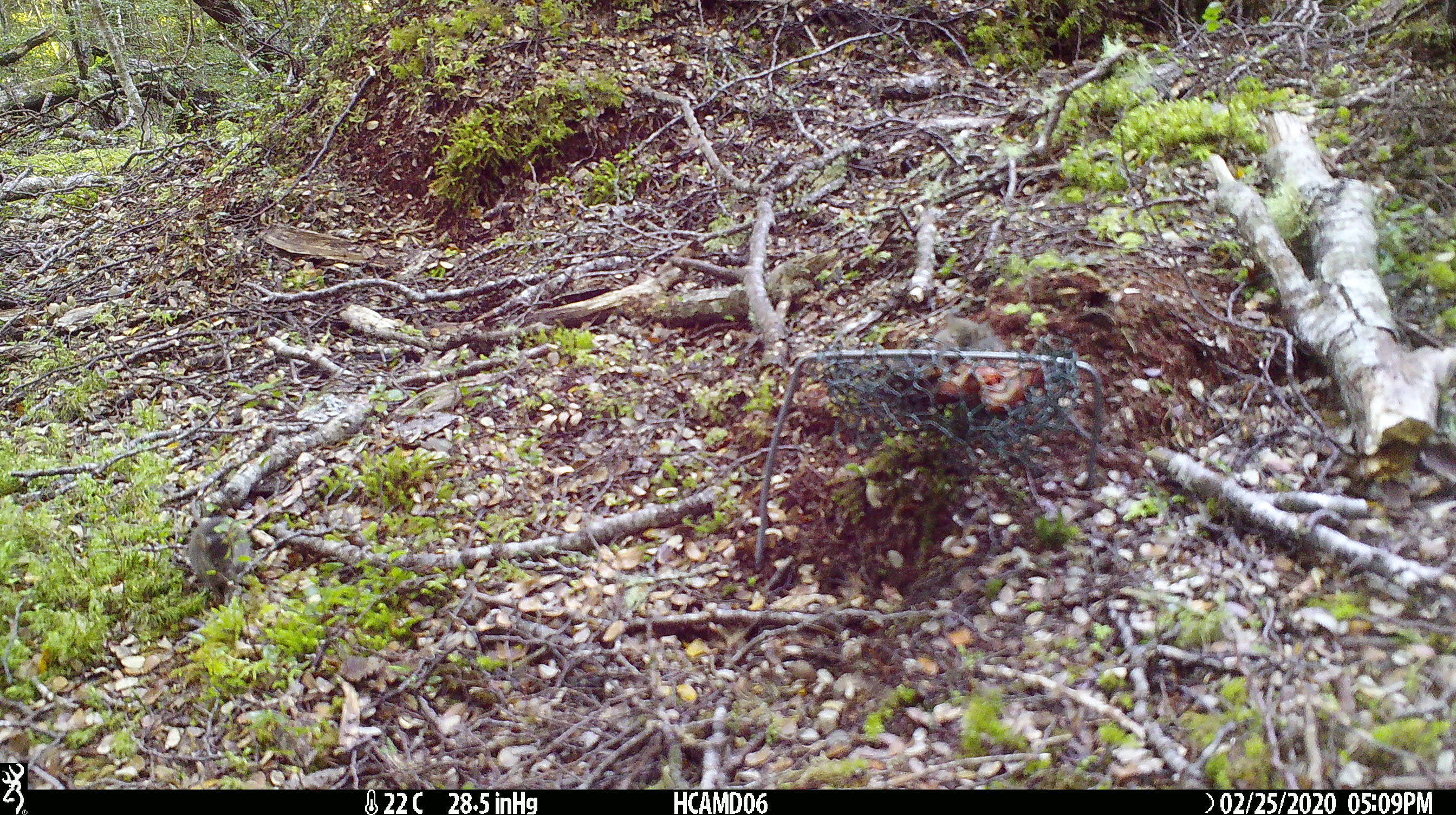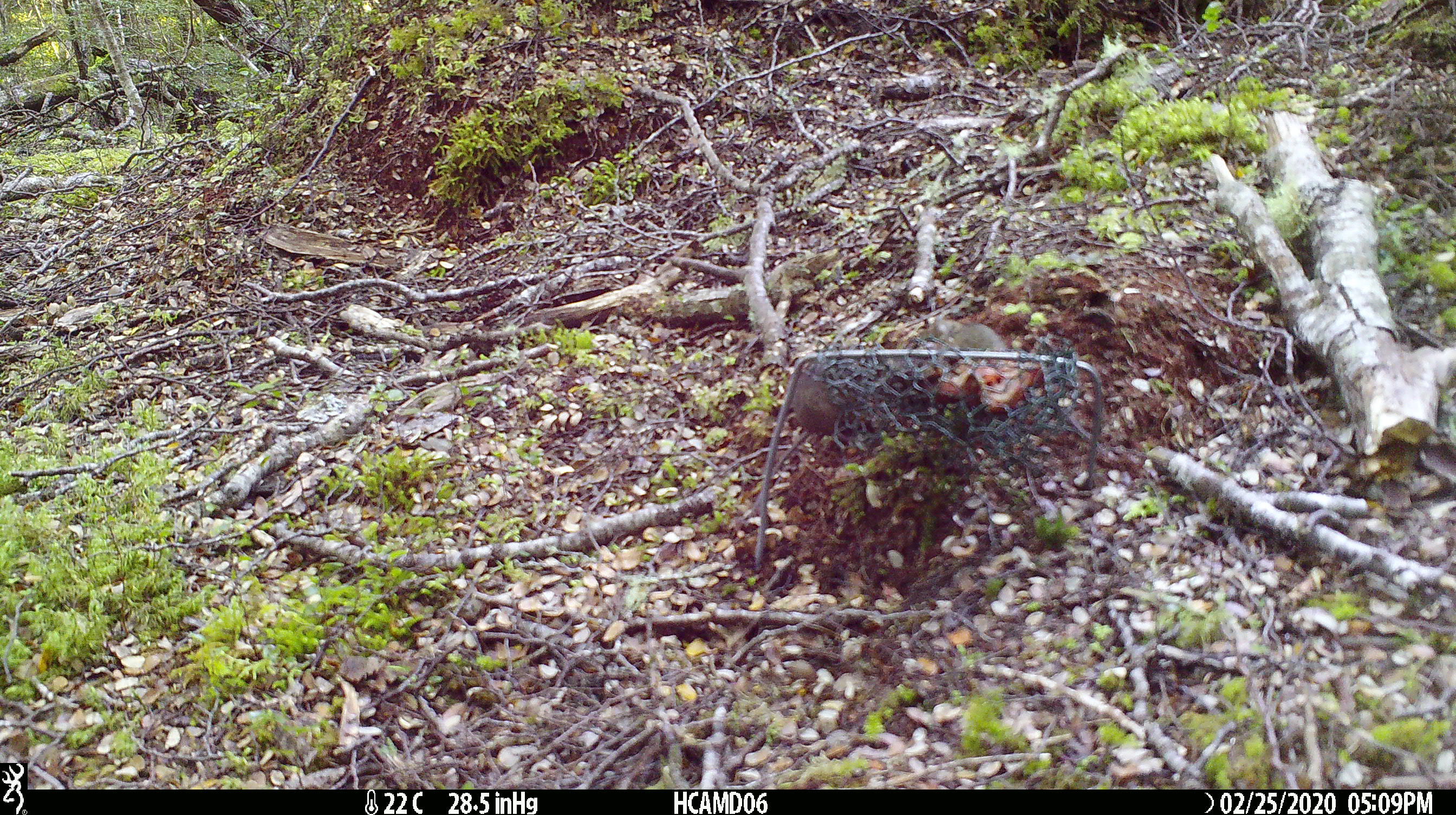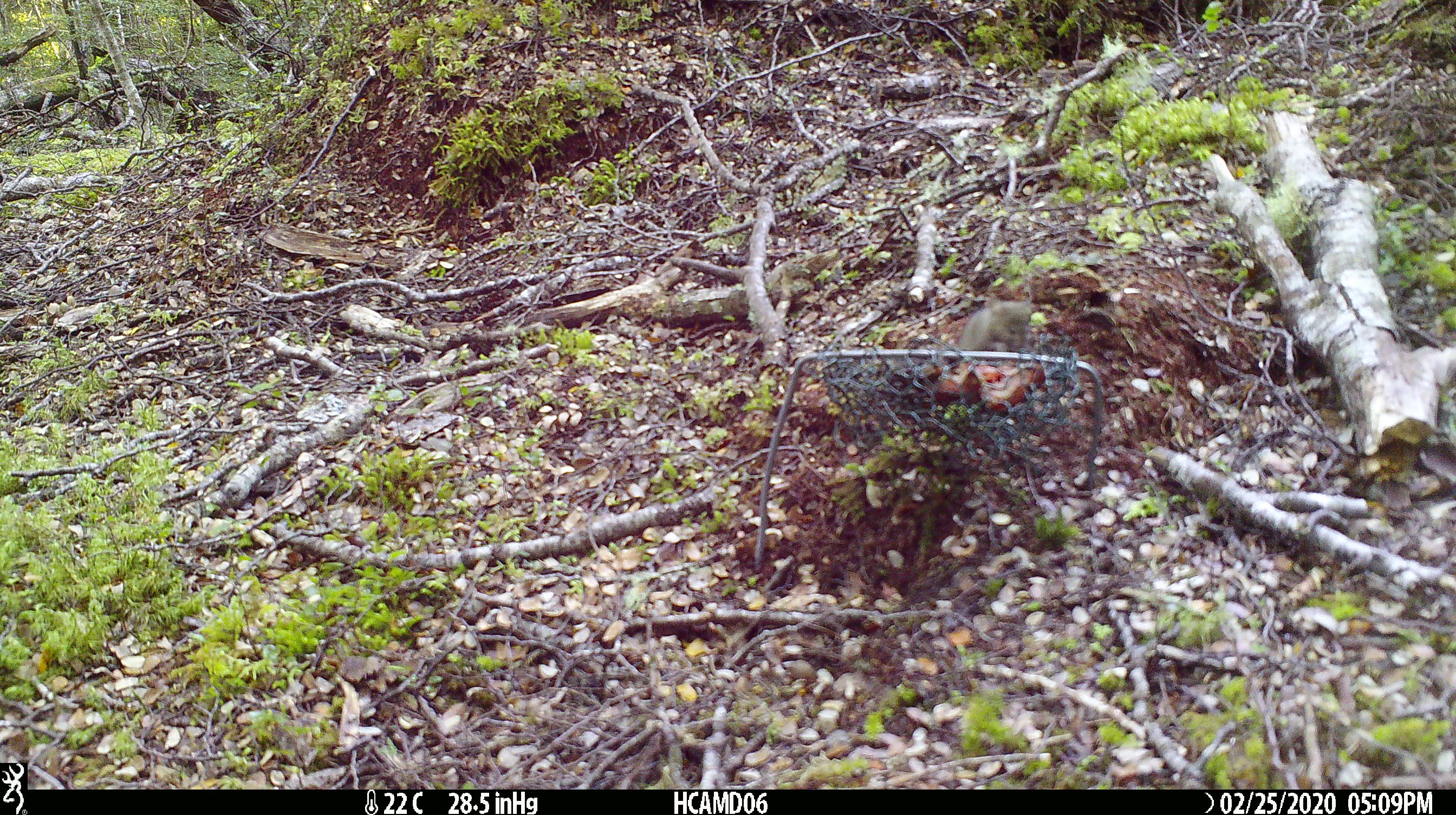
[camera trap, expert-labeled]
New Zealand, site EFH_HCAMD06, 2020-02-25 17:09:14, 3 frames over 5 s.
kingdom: Animalia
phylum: Chordata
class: Mammalia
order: Rodentia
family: Muridae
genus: Mus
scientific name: Mus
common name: mouse